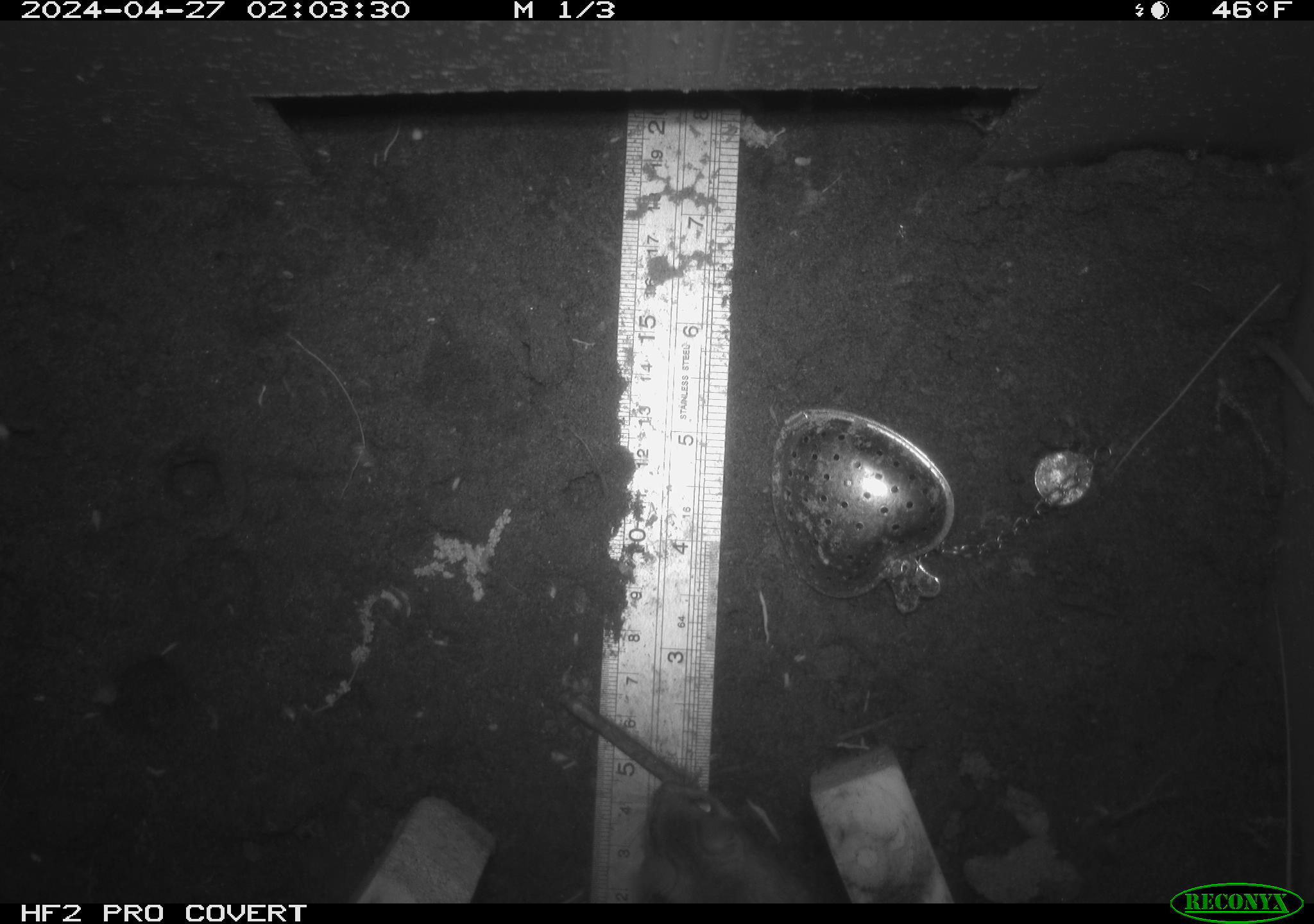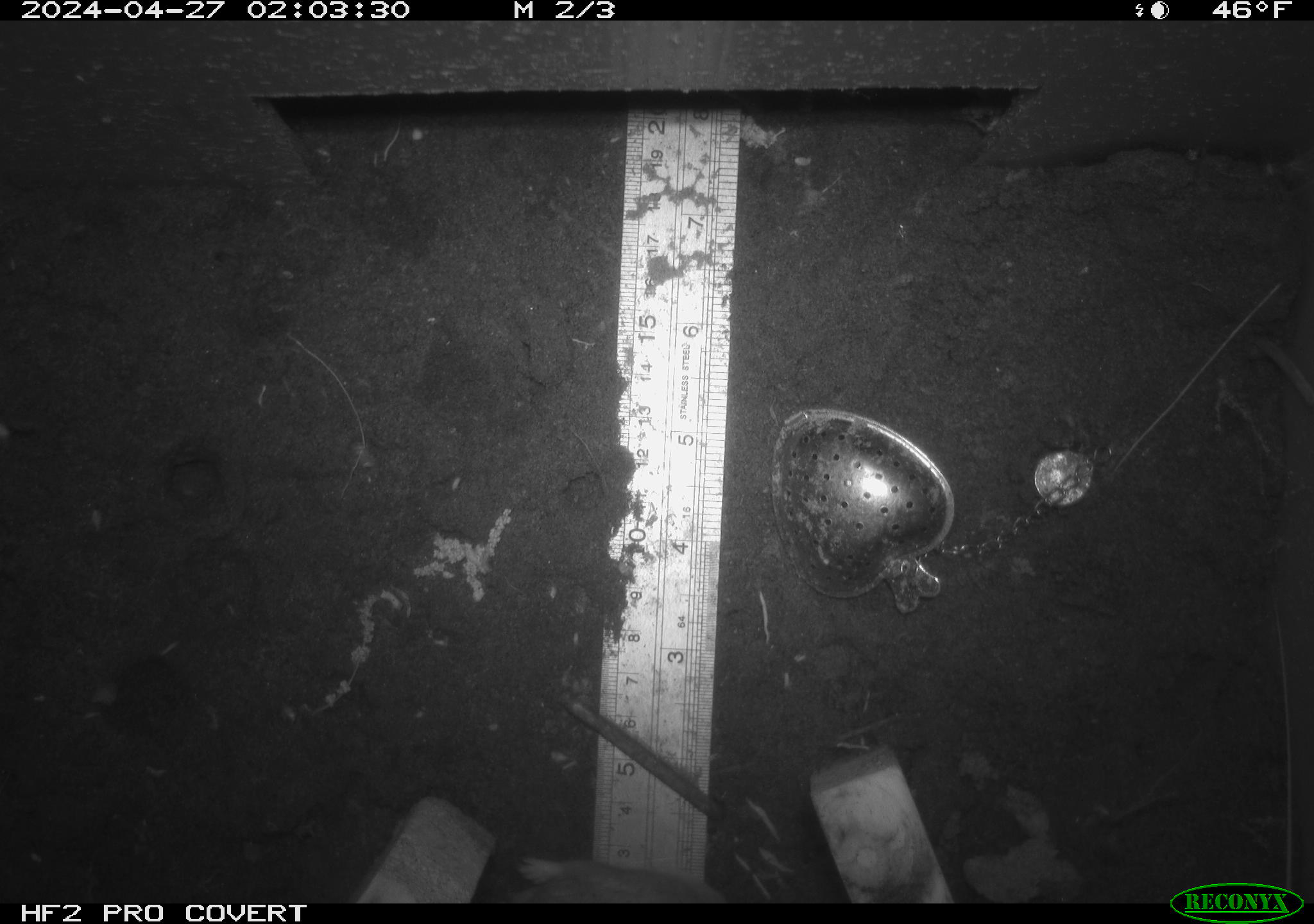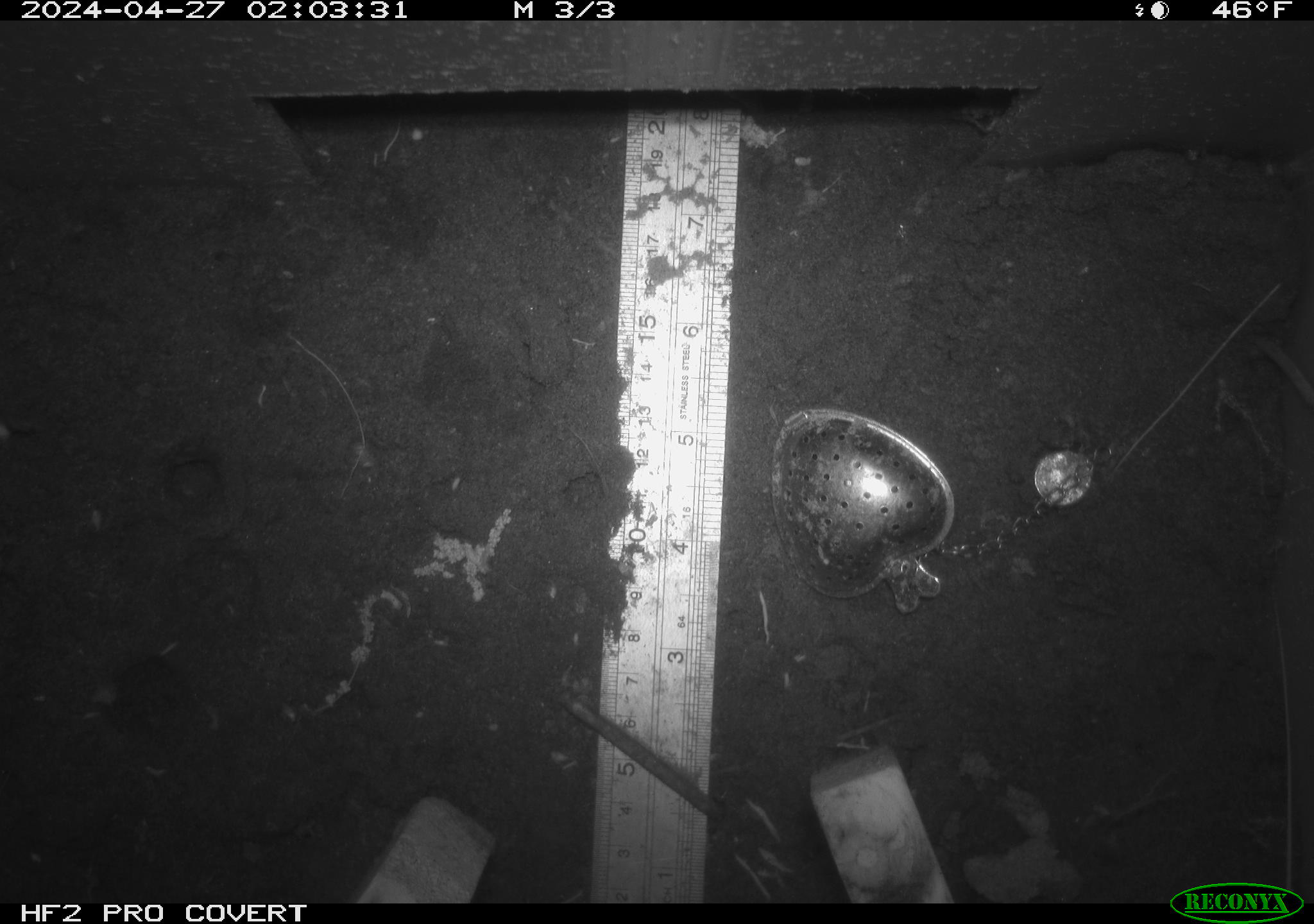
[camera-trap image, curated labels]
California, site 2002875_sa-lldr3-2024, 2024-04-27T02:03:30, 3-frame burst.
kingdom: Animalia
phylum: Chordata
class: Mammalia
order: Rodentia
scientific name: Rodentia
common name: rodent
Rodent (Rodentia).